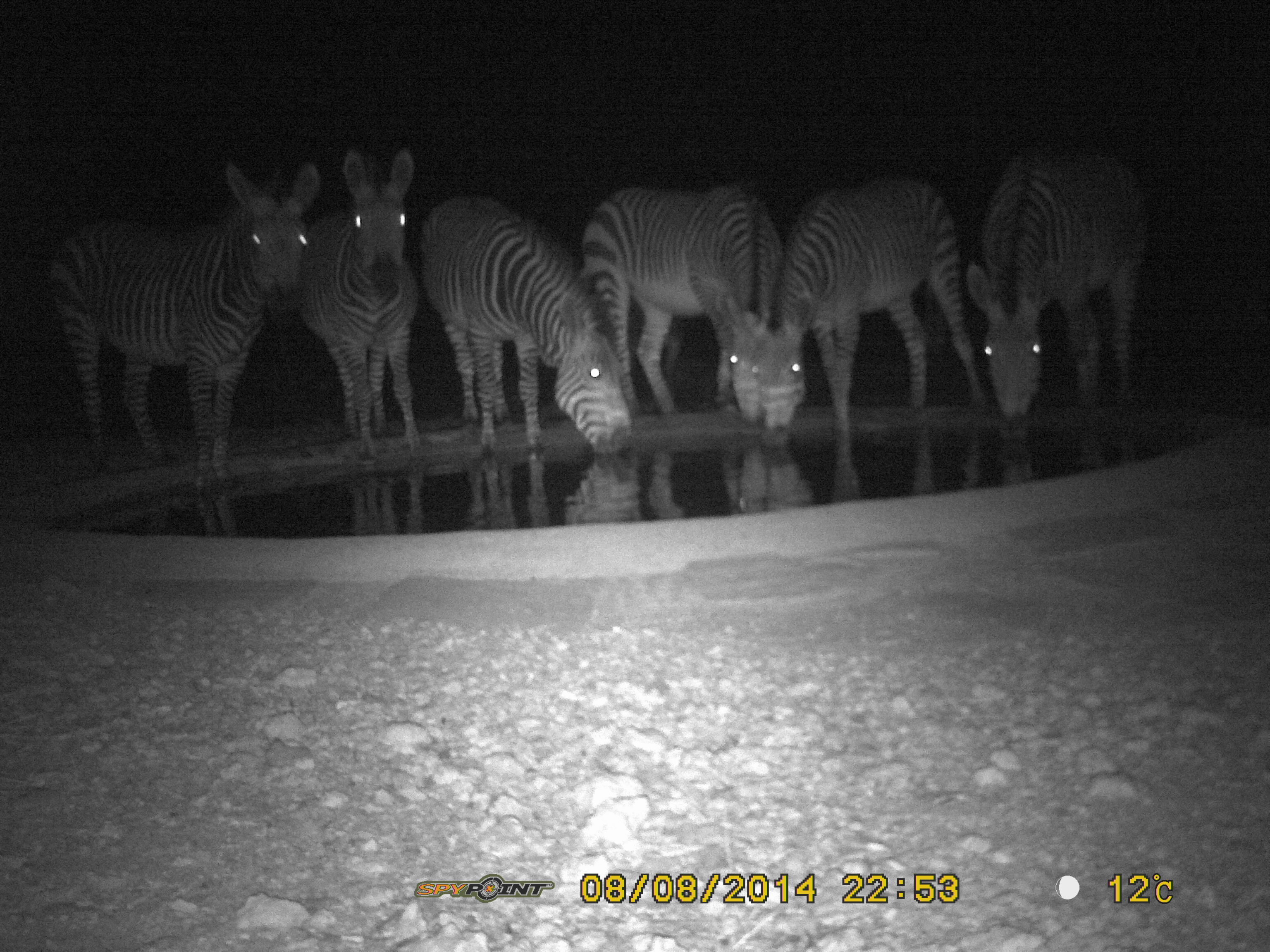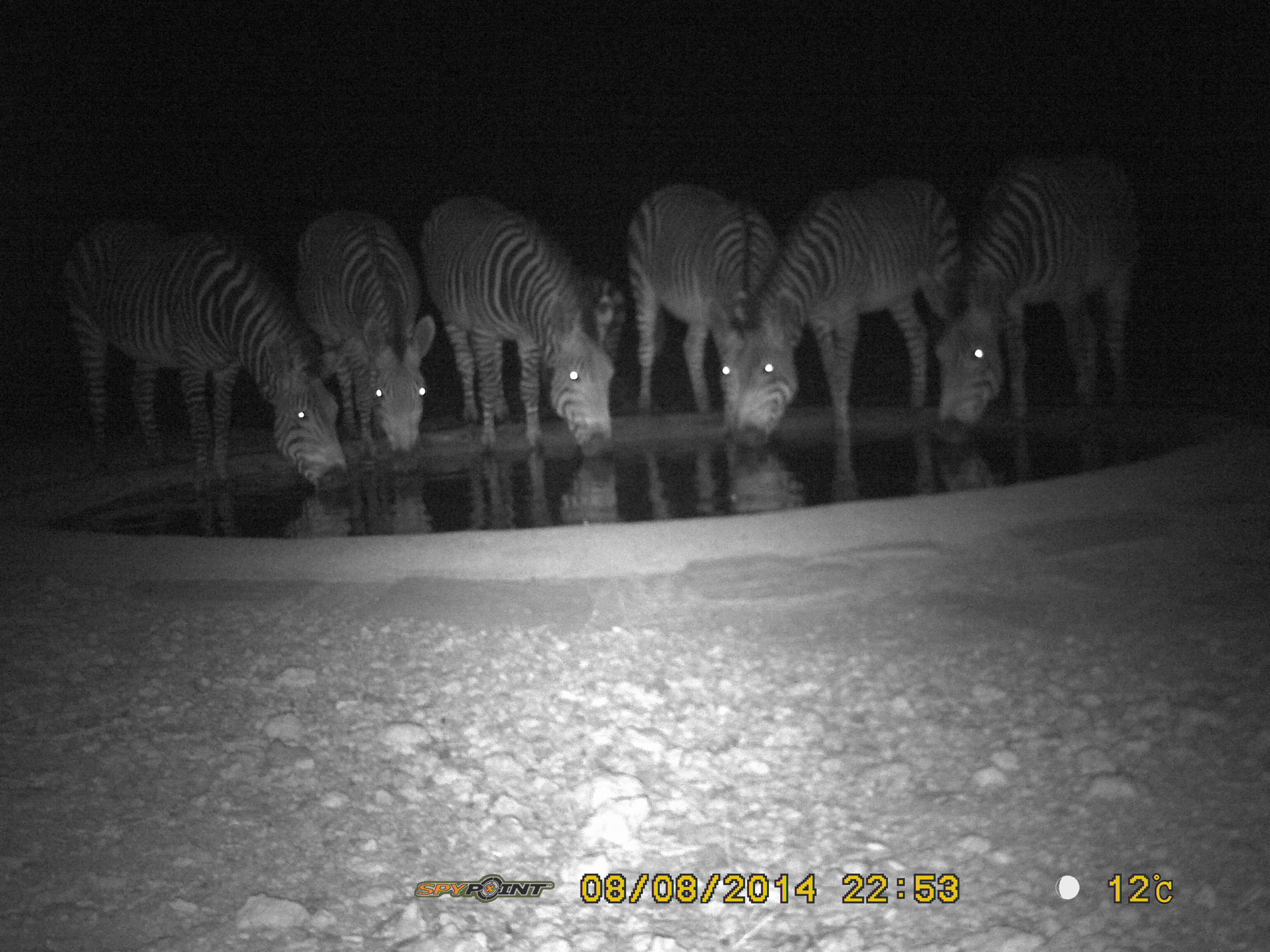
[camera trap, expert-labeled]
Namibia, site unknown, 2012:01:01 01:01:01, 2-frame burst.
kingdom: Animalia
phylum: Chordata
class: Mammalia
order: Perissodactyla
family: Equidae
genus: Equus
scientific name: Equus zebra hartmannae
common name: hartmann's mountain zebra